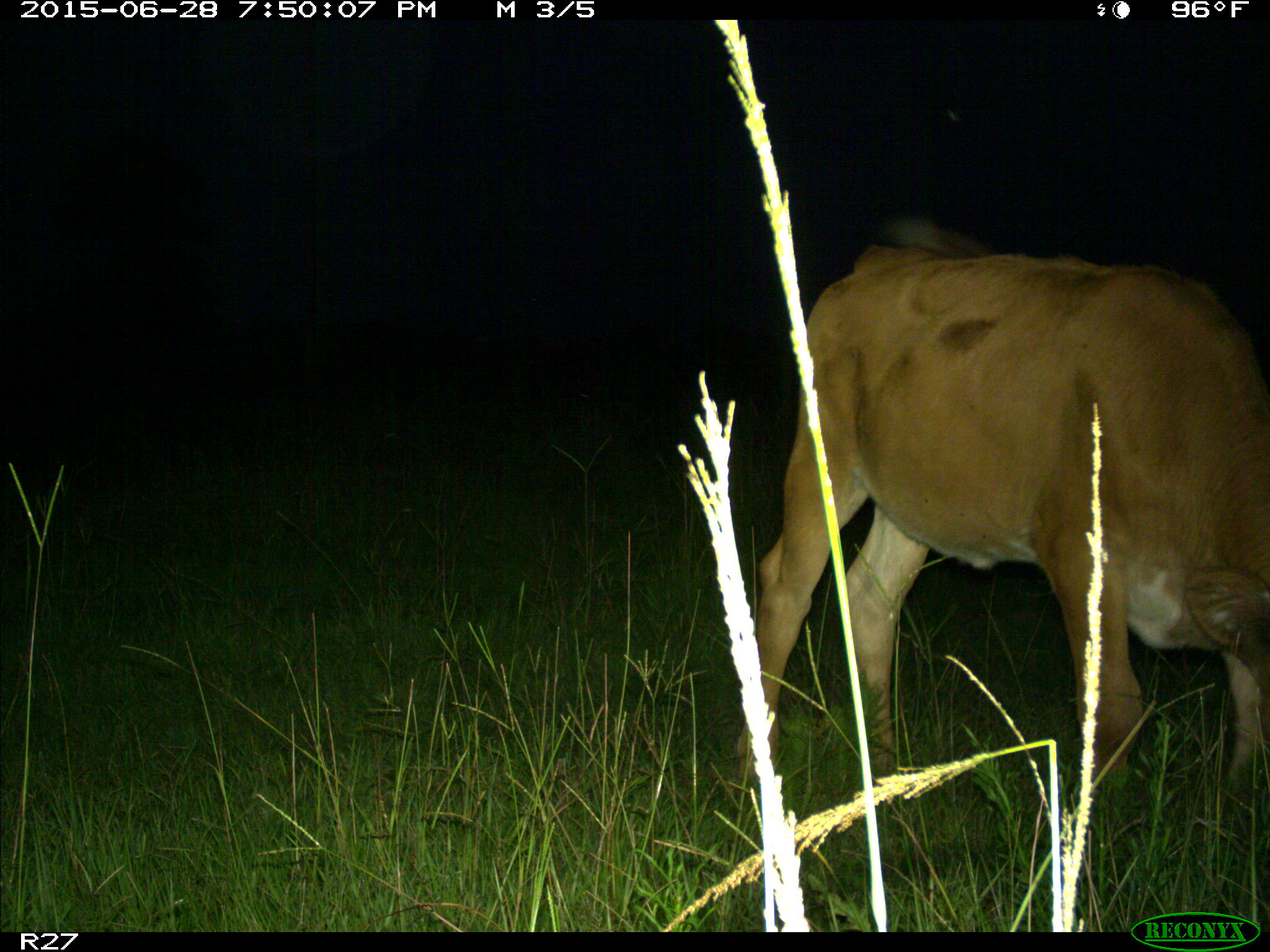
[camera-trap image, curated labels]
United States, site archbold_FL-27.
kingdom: Animalia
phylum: Chordata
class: Mammalia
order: Artiodactyla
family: Bovidae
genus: Bos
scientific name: Bos taurus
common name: domestic cow